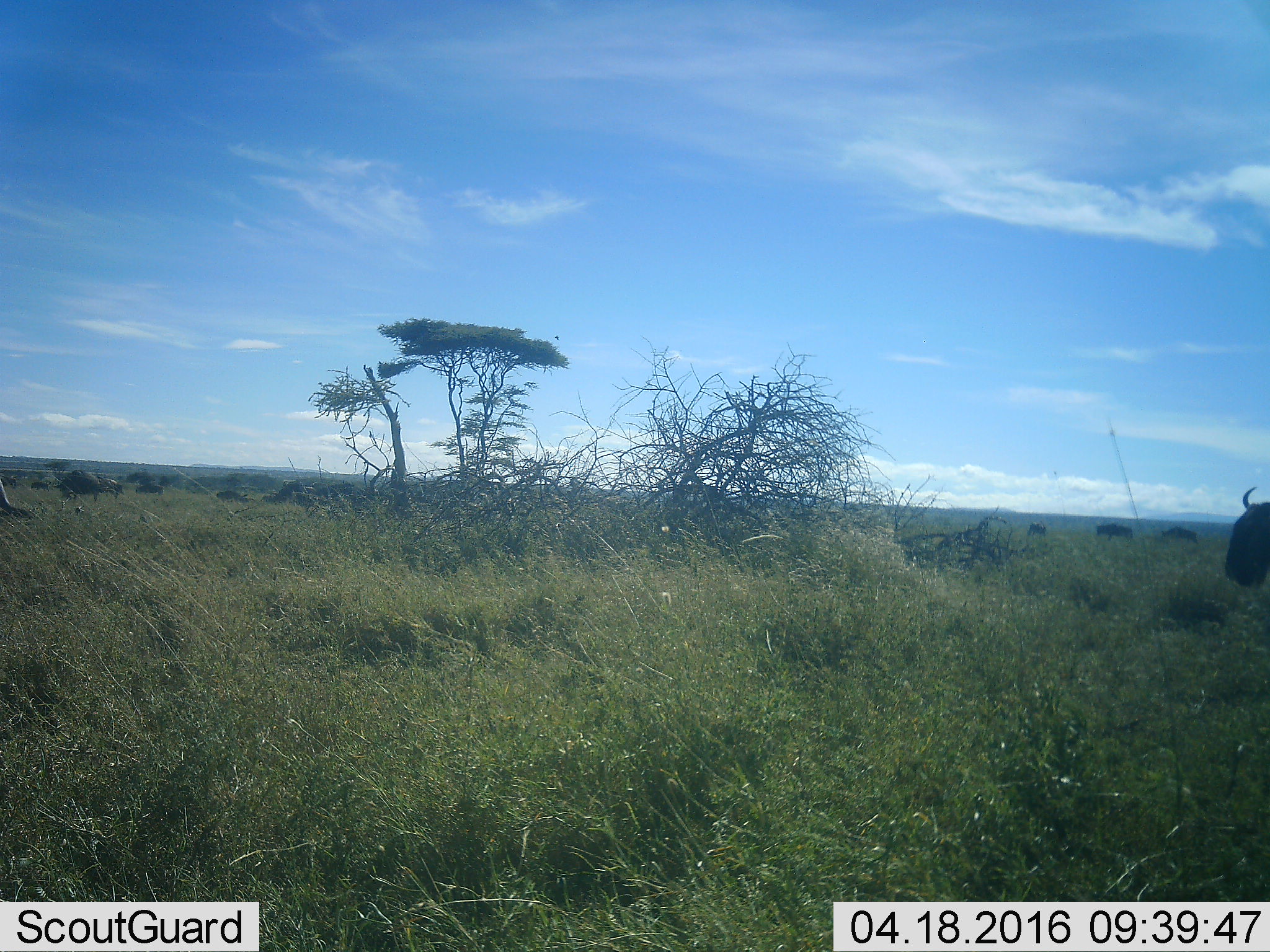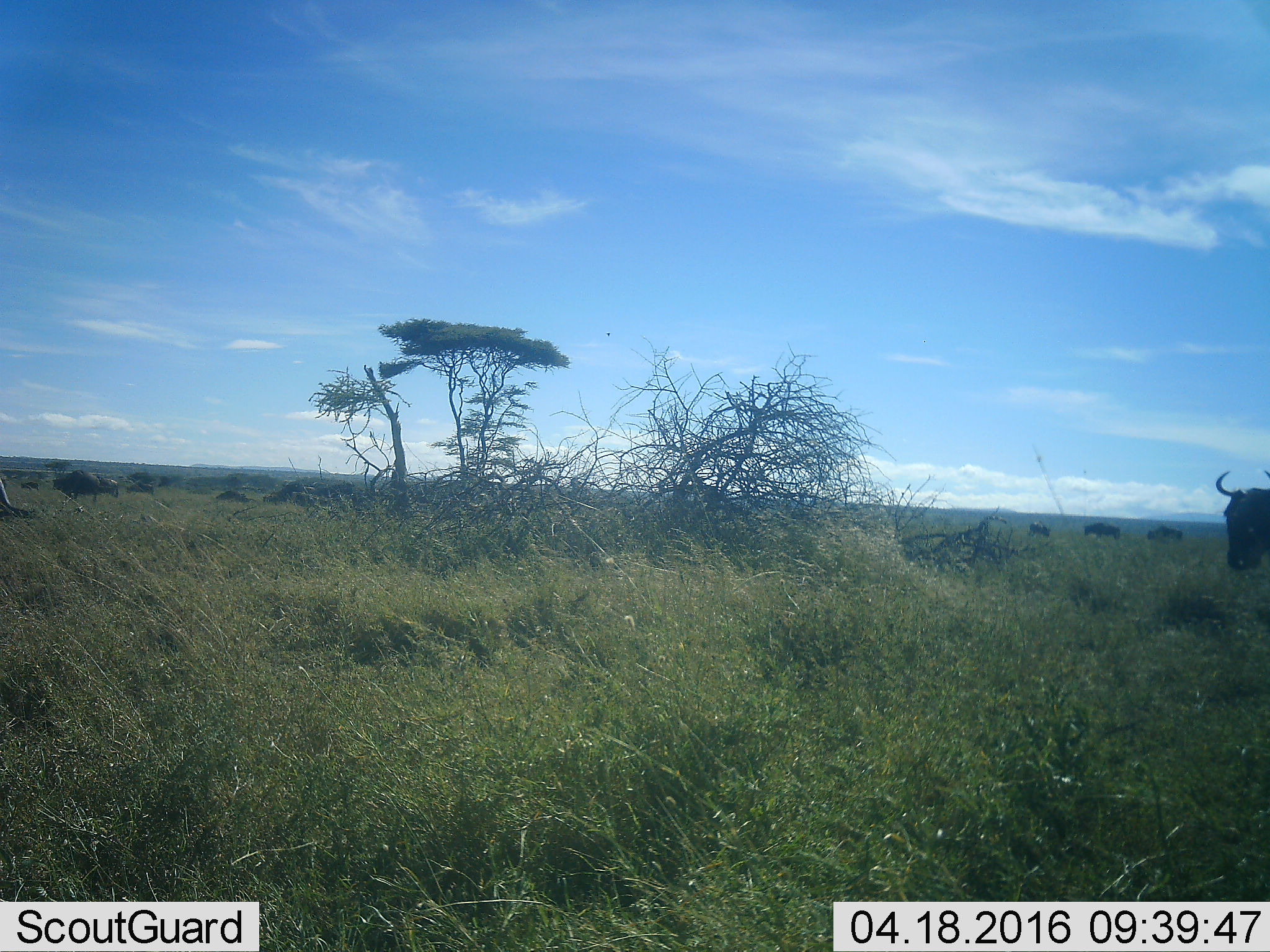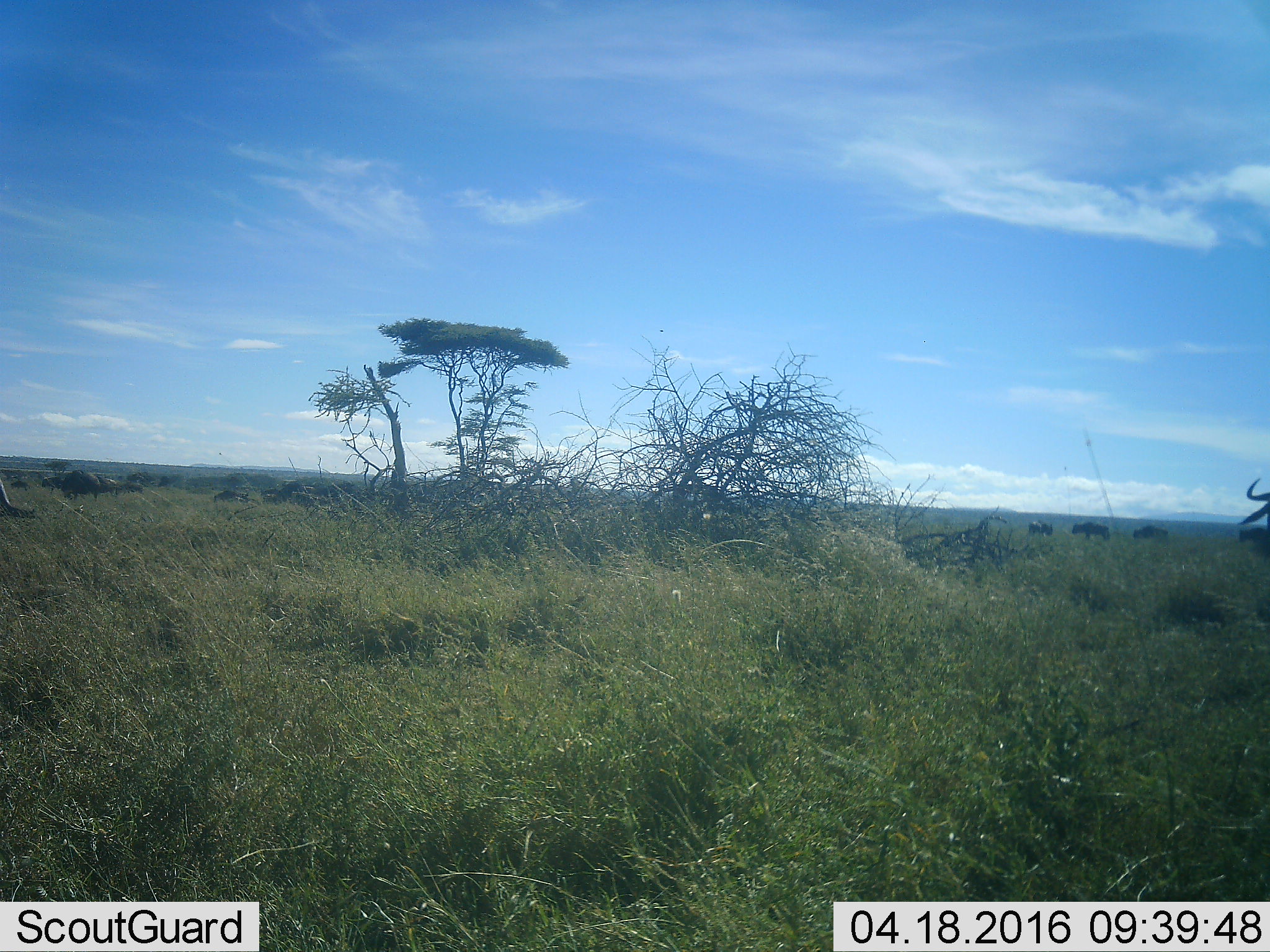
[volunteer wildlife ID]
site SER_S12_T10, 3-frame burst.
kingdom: Animalia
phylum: Chordata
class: Mammalia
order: Artiodactyla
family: Bovidae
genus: Connochaetes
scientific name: Connochaetes taurinus taurinus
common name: blue wildebeest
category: wildebeestblue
Wildebeestblue (blue wildebeest) (Connochaetes taurinus taurinus), count 11-50. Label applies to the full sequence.